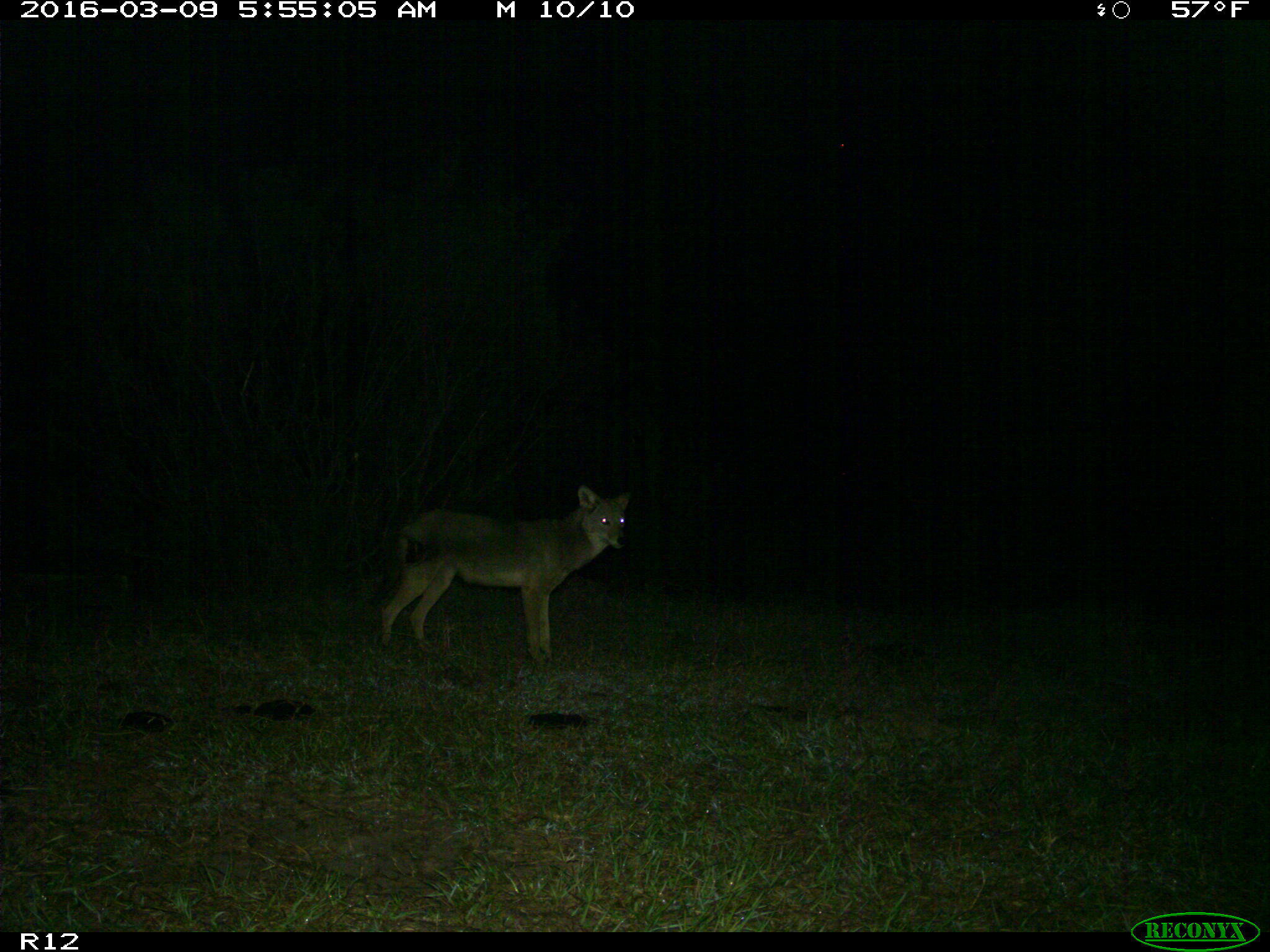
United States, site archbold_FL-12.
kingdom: Animalia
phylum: Chordata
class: Mammalia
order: Carnivora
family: Canidae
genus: Canis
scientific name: Canis latrans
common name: coyote